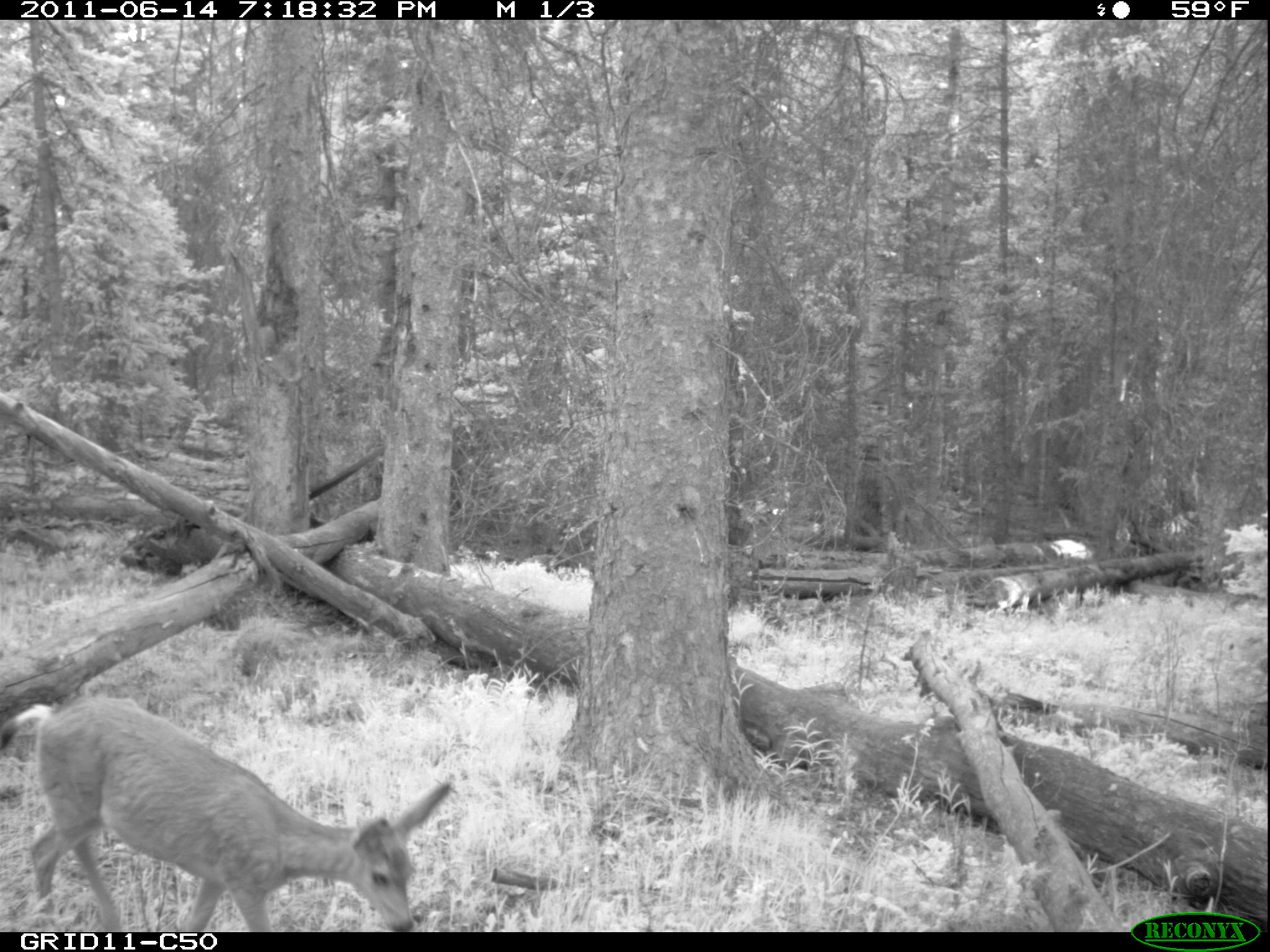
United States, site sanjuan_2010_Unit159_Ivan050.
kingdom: Animalia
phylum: Chordata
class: Mammalia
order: Artiodactyla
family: Cervidae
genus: Odocoileus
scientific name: Odocoileus hemionus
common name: mule deer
Odocoileus hemionus (mule deer).